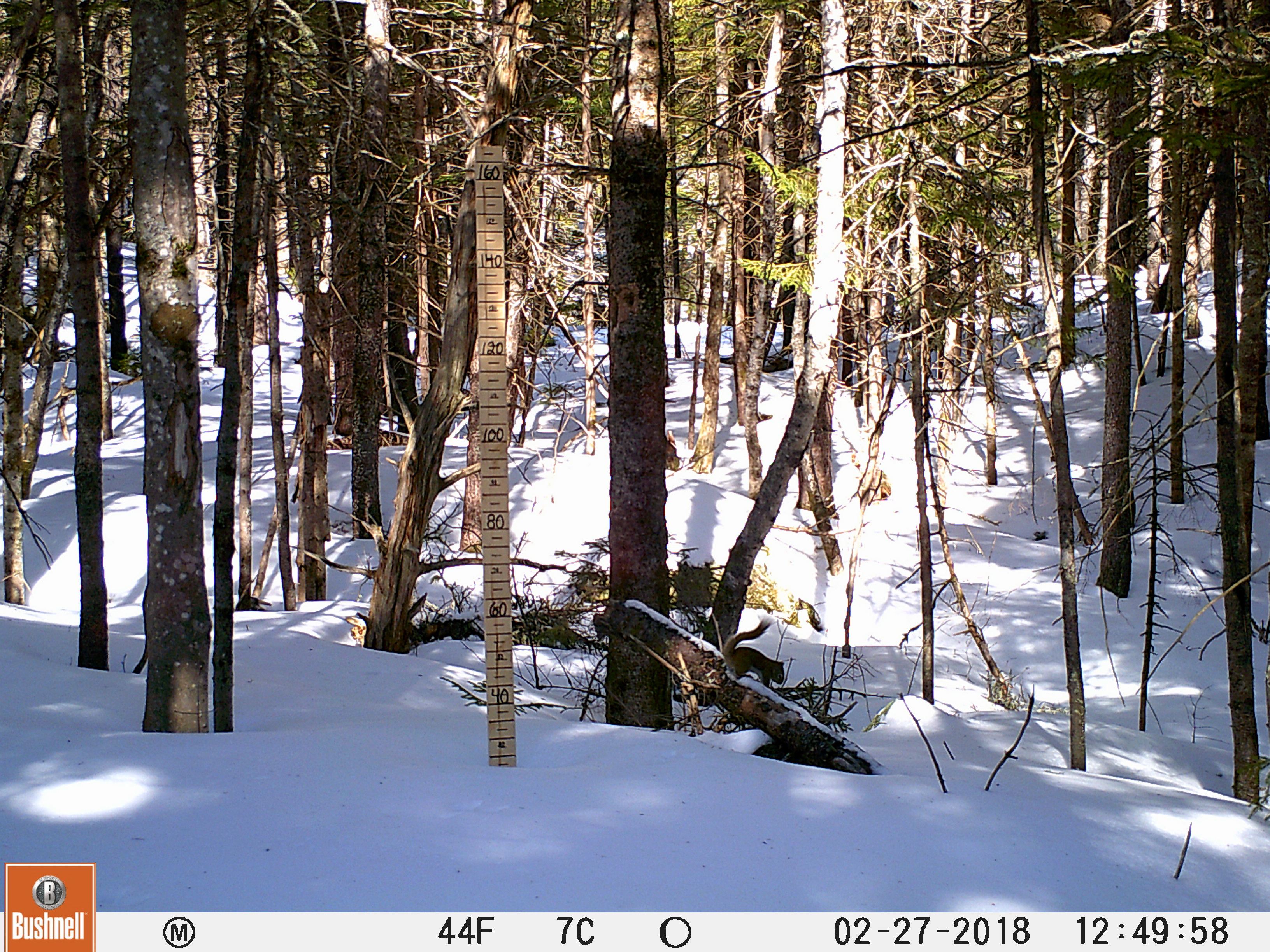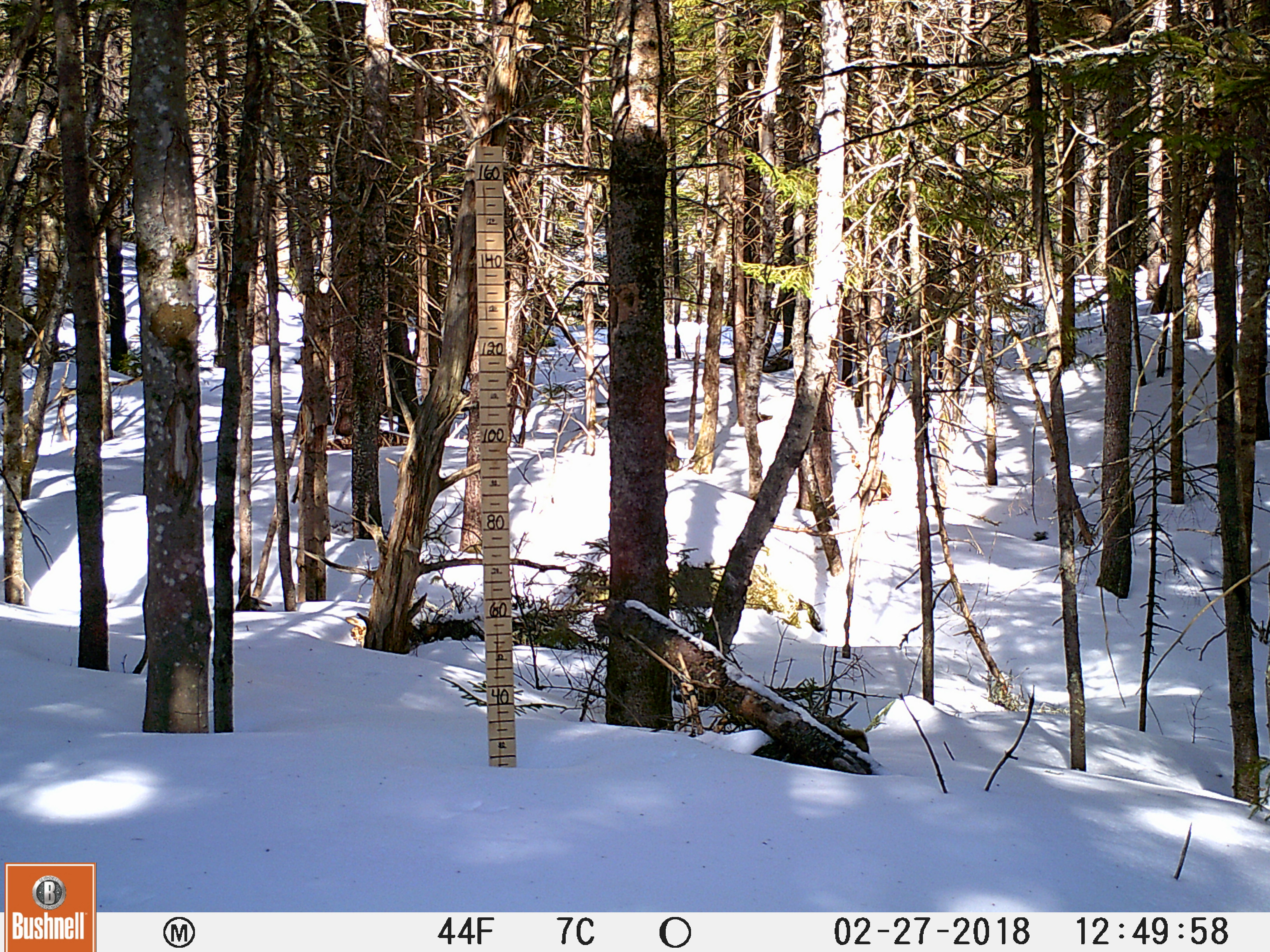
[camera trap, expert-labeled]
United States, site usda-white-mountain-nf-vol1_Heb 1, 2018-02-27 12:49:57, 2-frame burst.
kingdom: Animalia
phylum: Chordata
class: Mammalia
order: Rodentia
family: Sciuridae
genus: Tamiasciurus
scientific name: Tamiasciurus hudsonicus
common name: red squirrel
Red squirrel (Tamiasciurus hudsonicus).